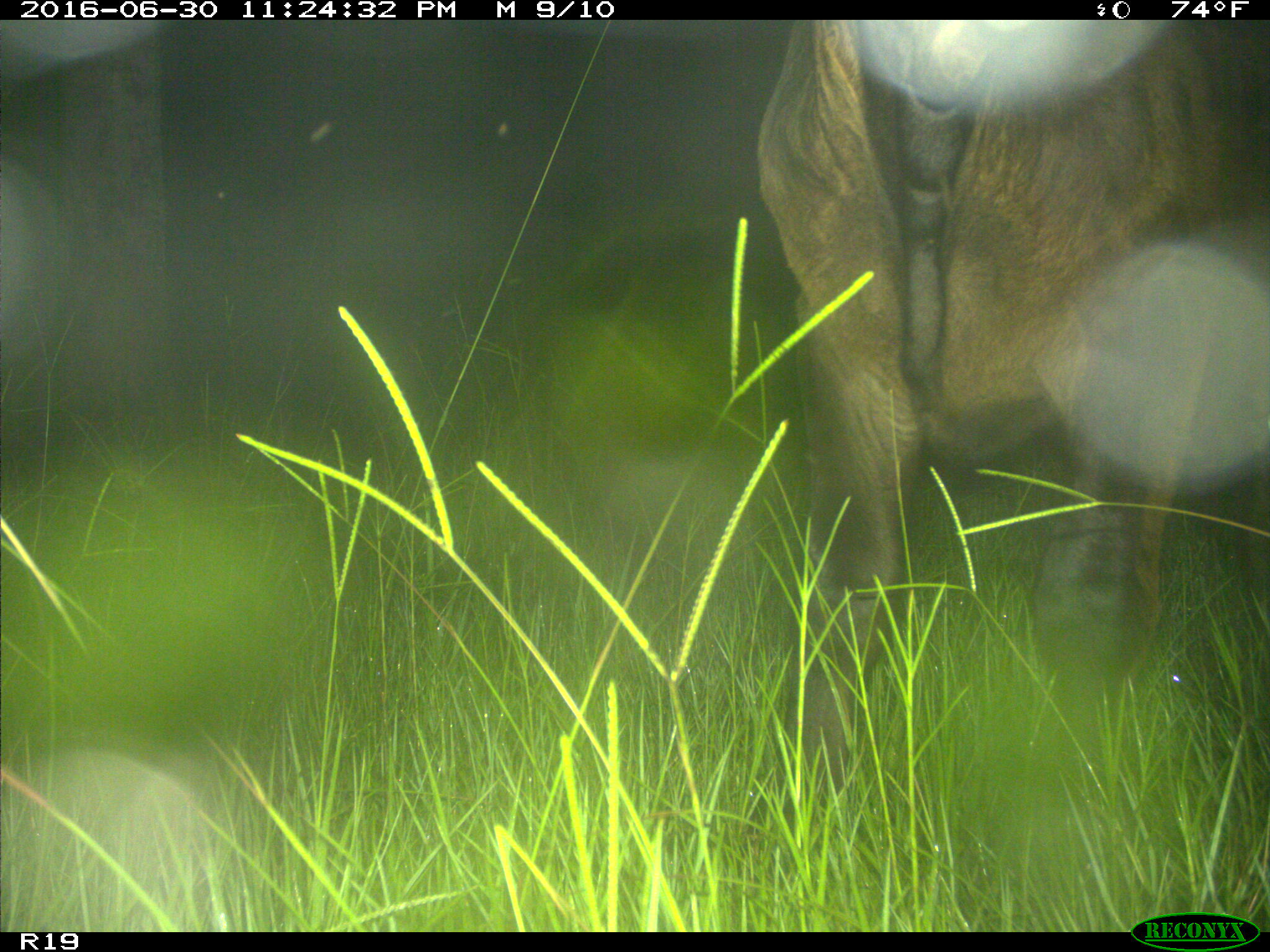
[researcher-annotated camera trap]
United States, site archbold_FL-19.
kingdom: Animalia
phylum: Chordata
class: Mammalia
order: Artiodactyla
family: Bovidae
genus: Bos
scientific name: Bos taurus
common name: domestic cow